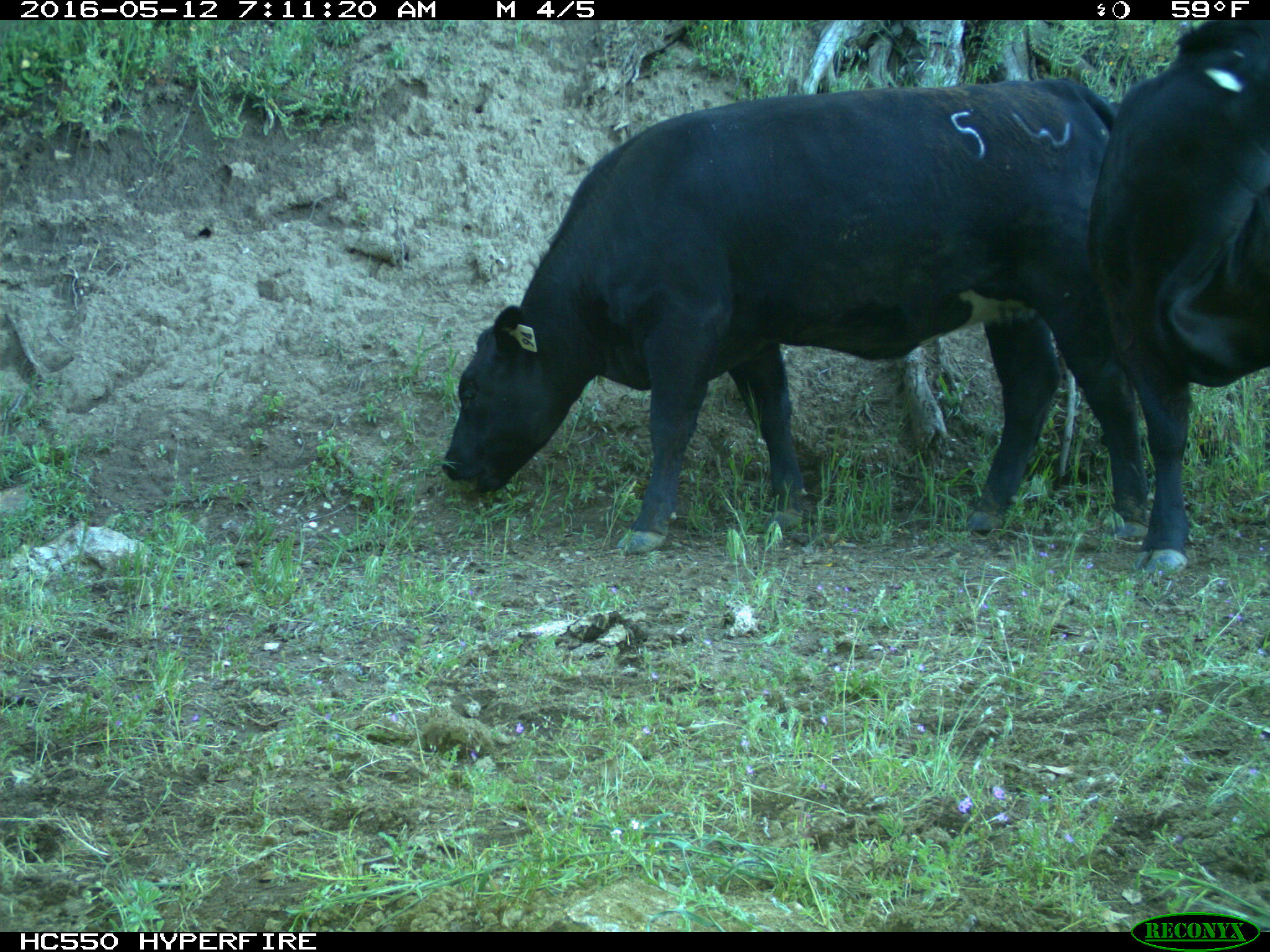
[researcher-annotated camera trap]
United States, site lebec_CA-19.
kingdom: Animalia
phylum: Chordata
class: Mammalia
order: Artiodactyla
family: Bovidae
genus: Bos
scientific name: Bos taurus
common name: domestic cow